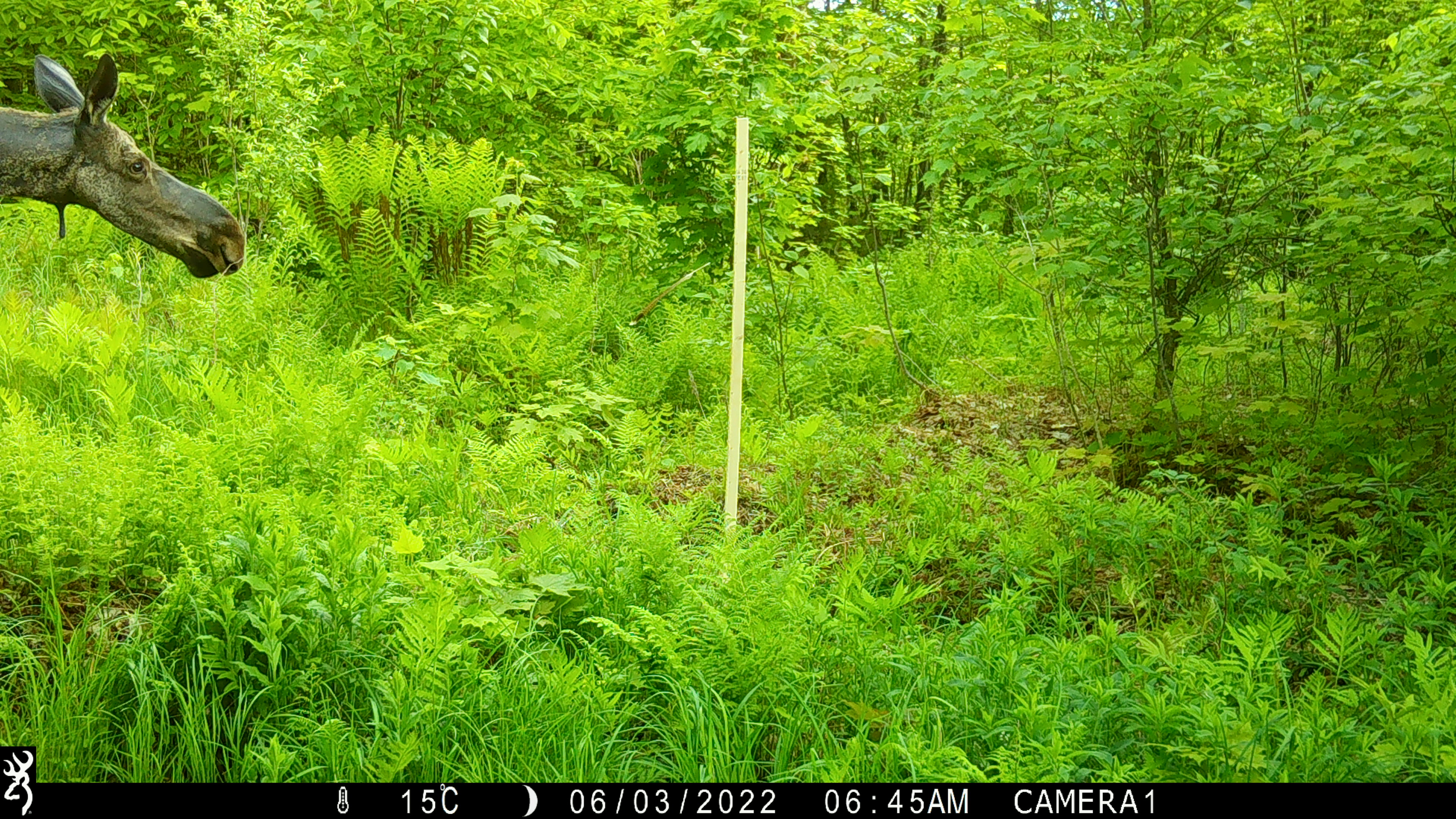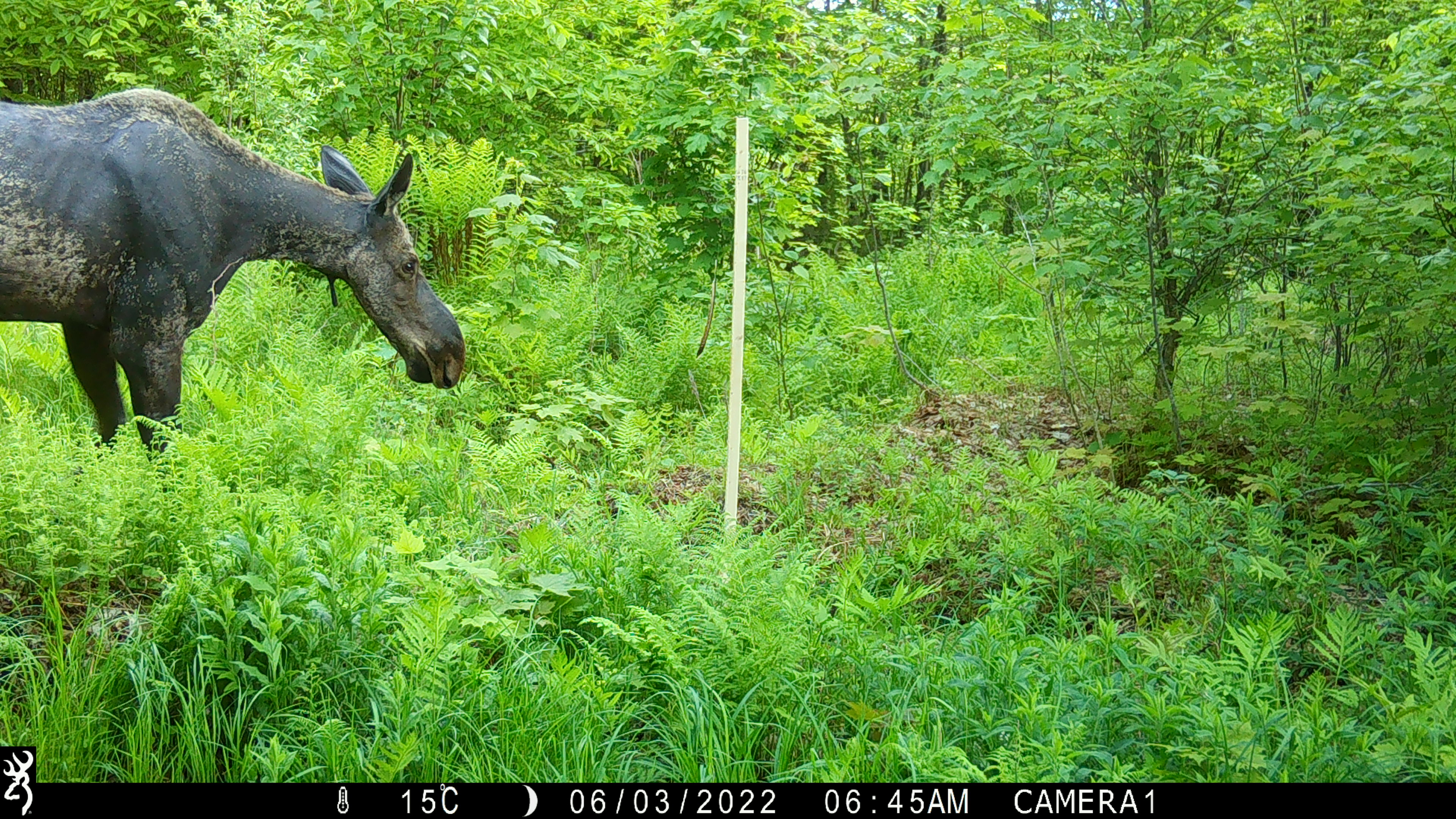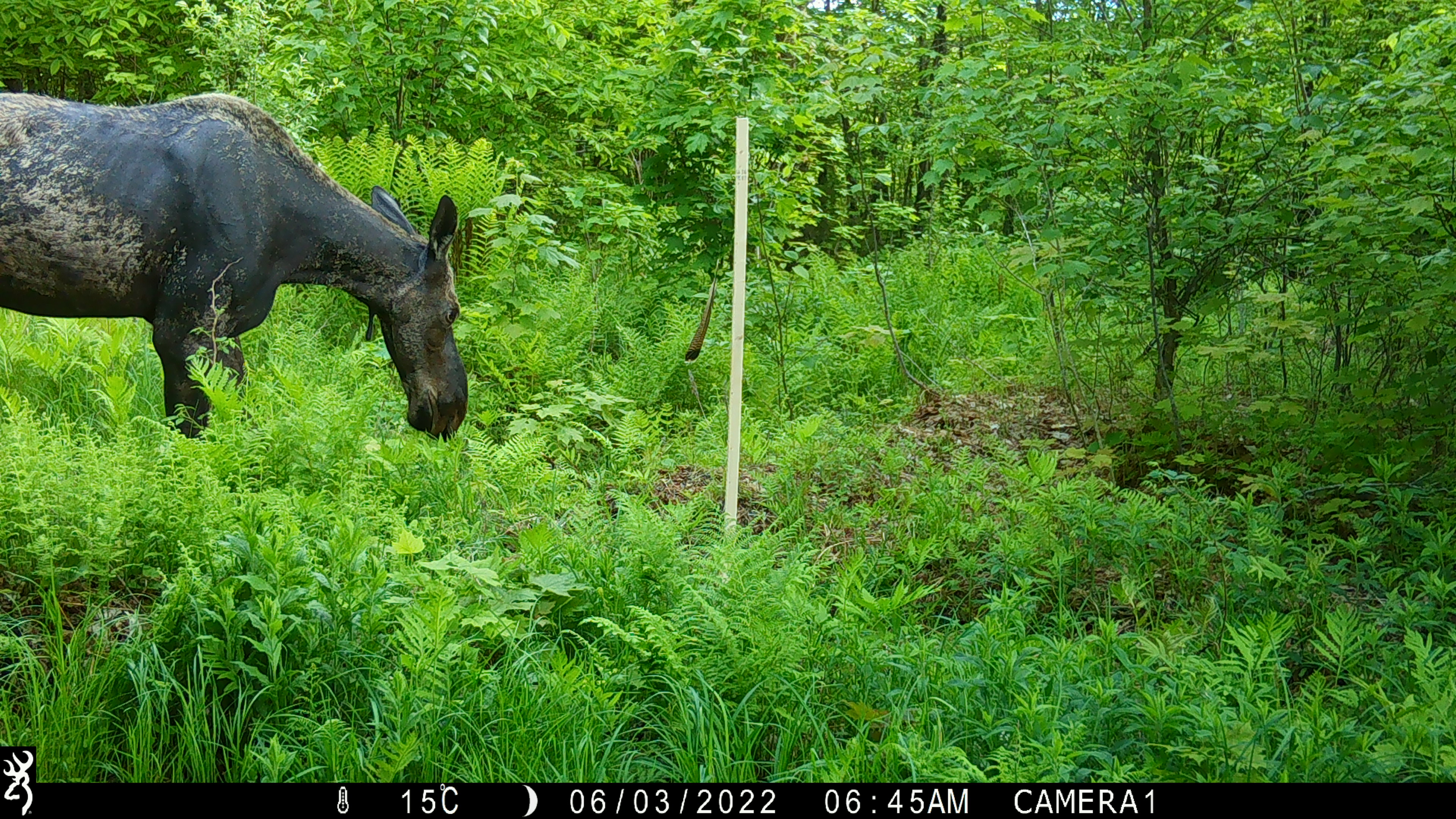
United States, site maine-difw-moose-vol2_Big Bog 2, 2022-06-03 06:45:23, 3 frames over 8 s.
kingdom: Animalia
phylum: Chordata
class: Mammalia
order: Artiodactyla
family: Cervidae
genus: Alces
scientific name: Alces alces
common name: moose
Moose (Alces alces).